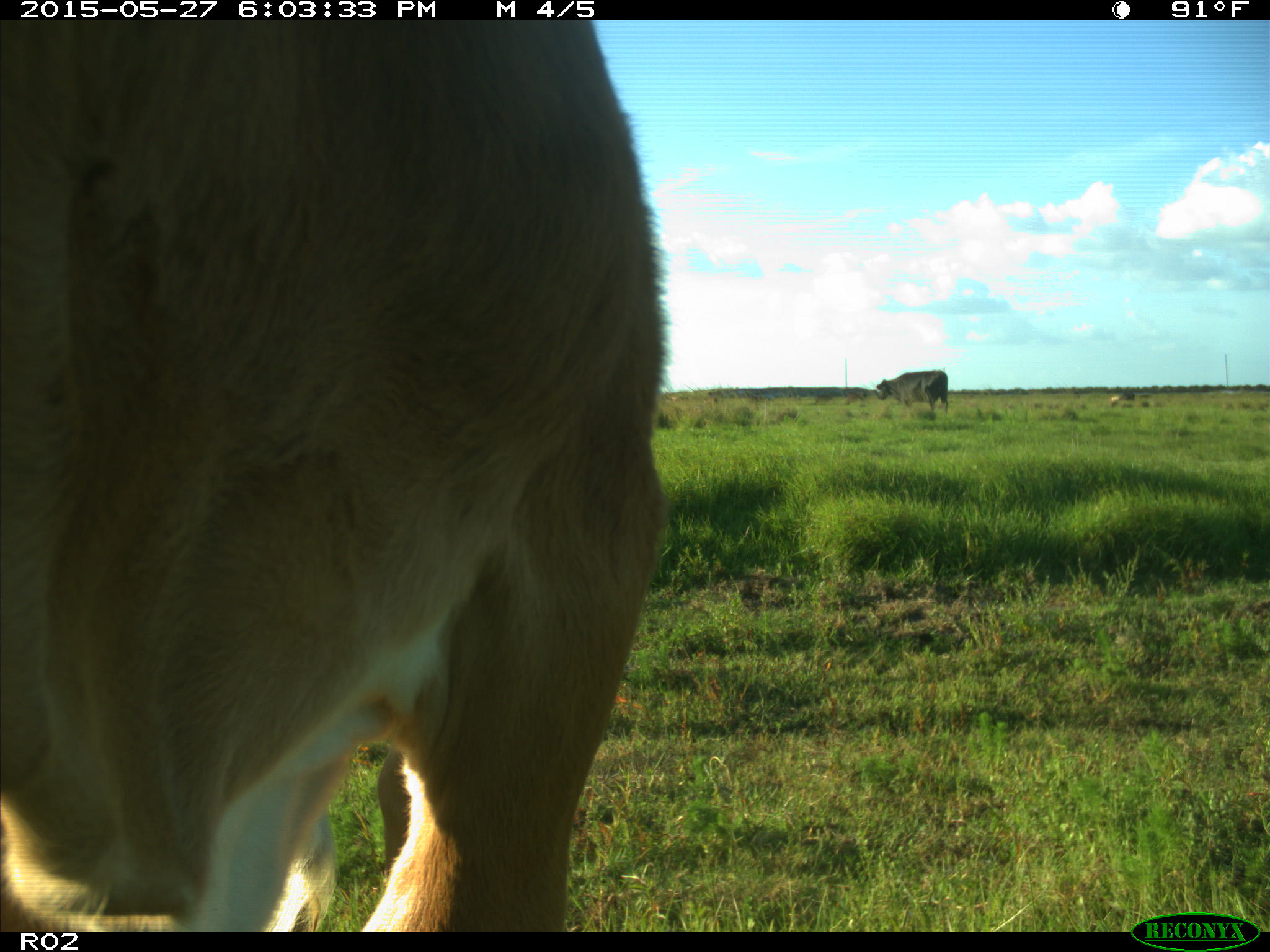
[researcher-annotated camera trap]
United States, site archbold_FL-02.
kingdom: Animalia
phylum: Chordata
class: Mammalia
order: Artiodactyla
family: Bovidae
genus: Bos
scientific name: Bos taurus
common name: domestic cow